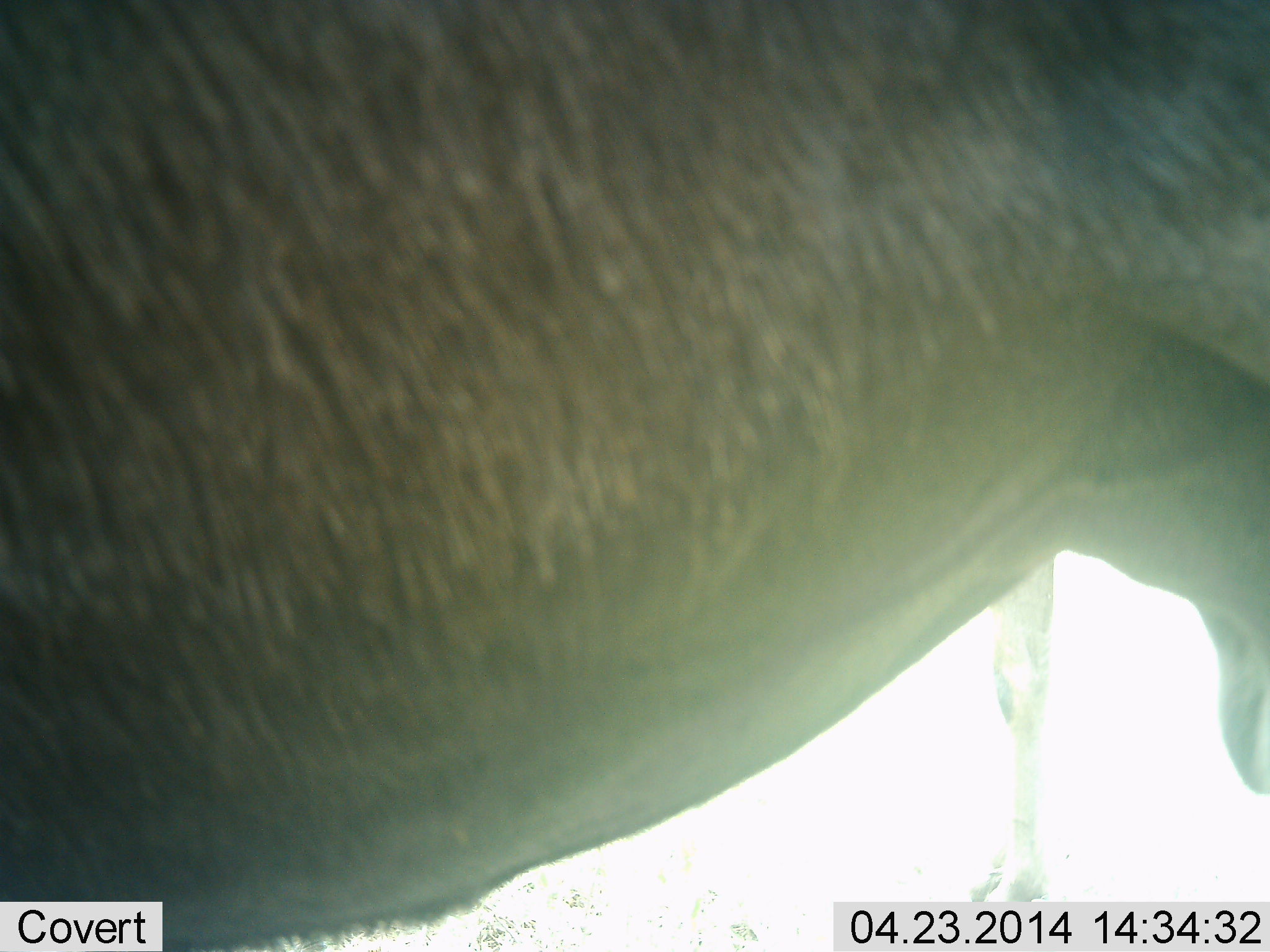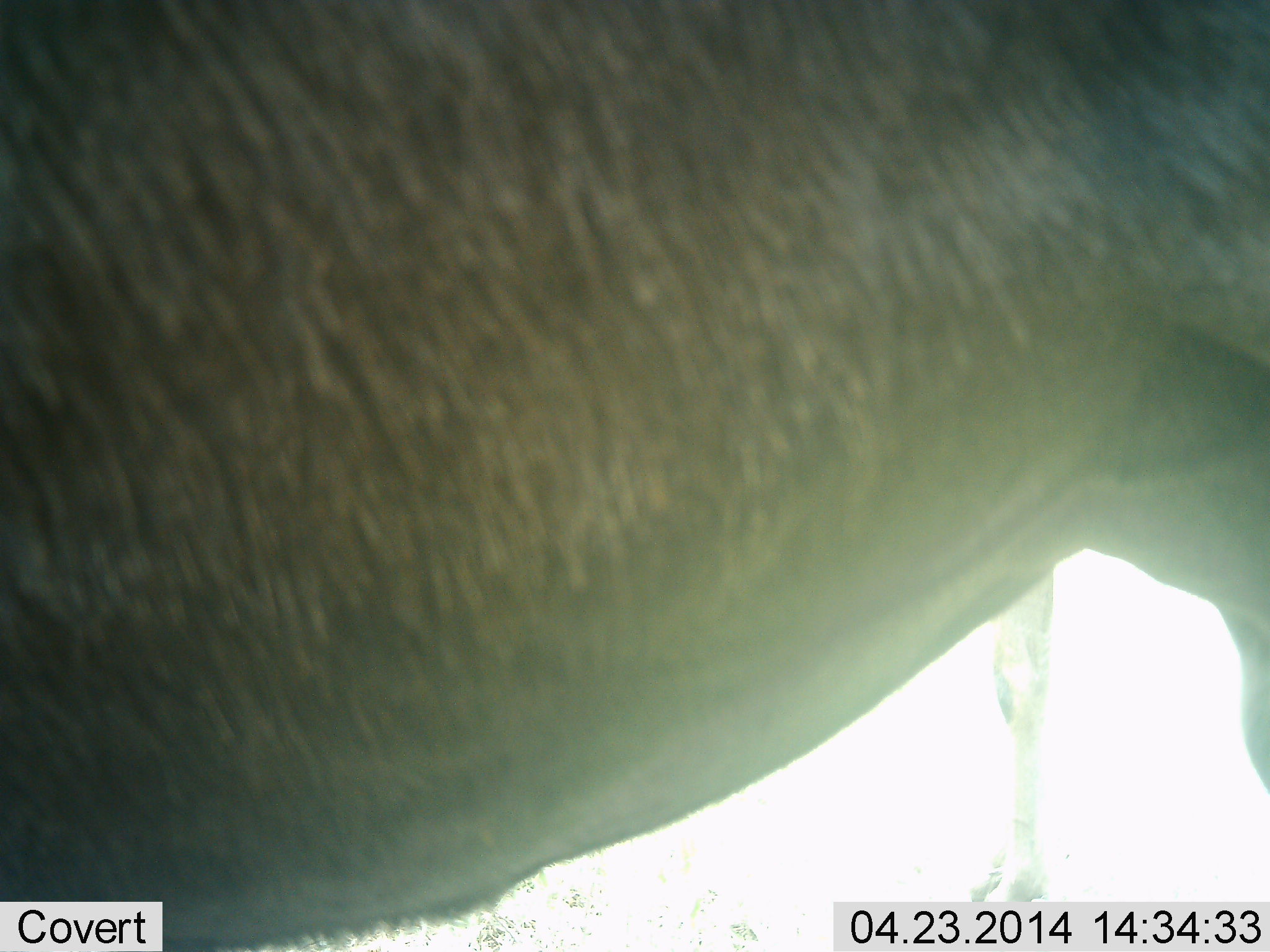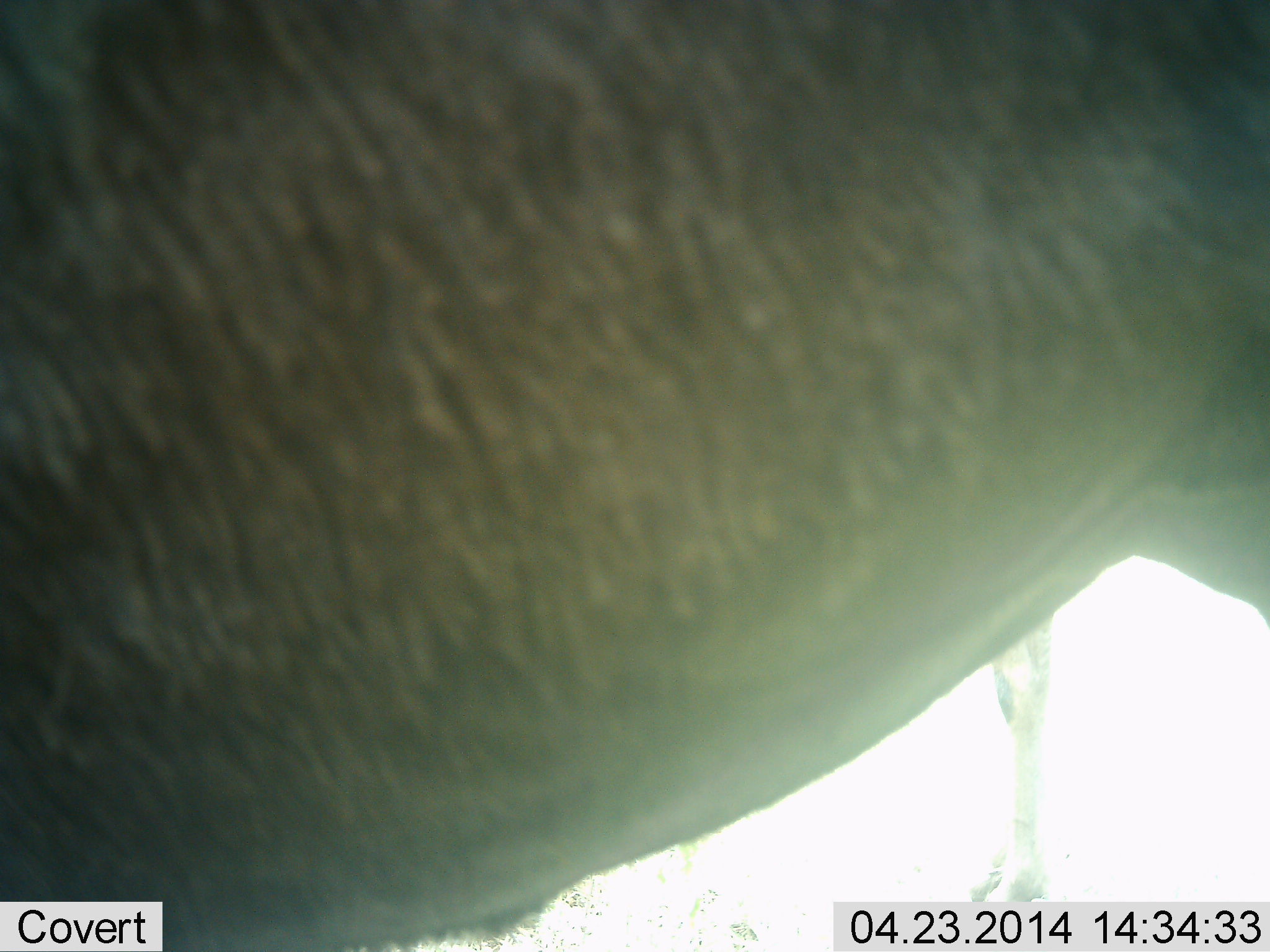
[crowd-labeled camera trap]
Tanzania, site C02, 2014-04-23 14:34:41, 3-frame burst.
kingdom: Animalia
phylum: Chordata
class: Mammalia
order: Artiodactyla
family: Bovidae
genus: Connochaetes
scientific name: Connochaetes taurinus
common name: blue wildebeest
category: wildebeest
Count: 1.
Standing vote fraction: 100%.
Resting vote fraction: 0%.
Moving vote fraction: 0%.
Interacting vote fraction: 0%.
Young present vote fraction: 0%.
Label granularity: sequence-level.